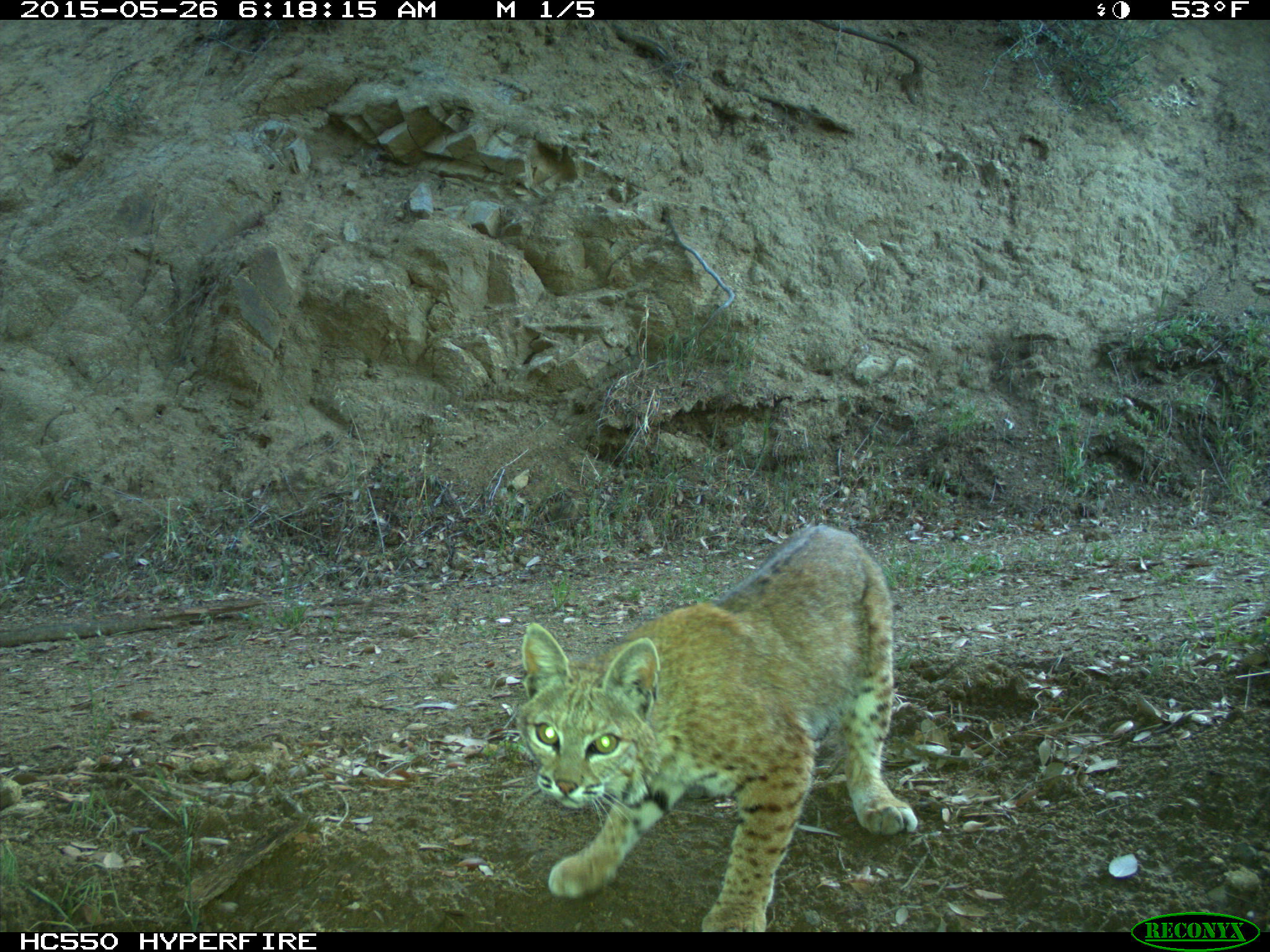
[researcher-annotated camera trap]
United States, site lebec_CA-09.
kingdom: Animalia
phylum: Chordata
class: Mammalia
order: Carnivora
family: Felidae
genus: Lynx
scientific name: Lynx rufus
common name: bobcat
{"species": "Lynx rufus (bobcat)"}